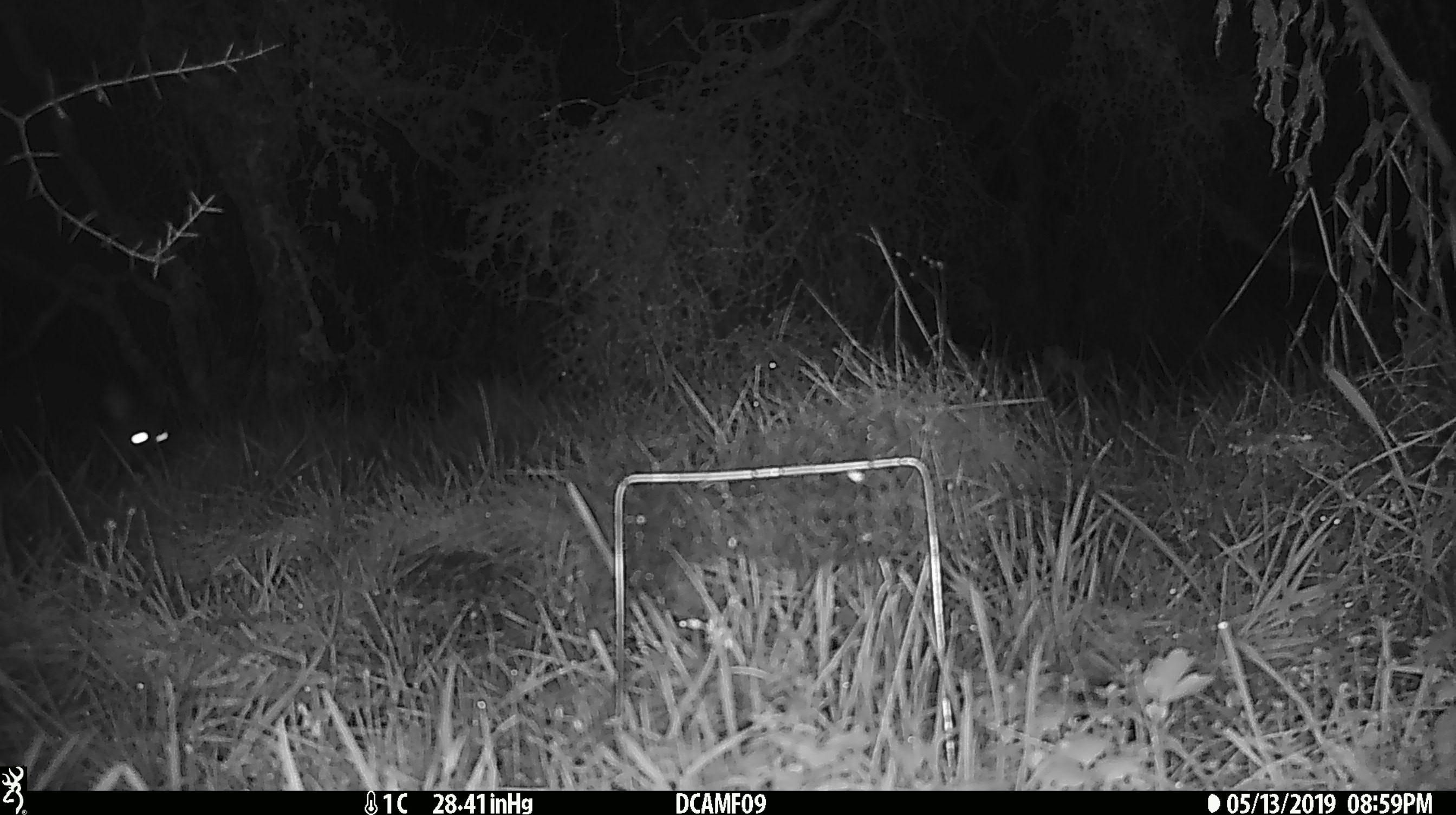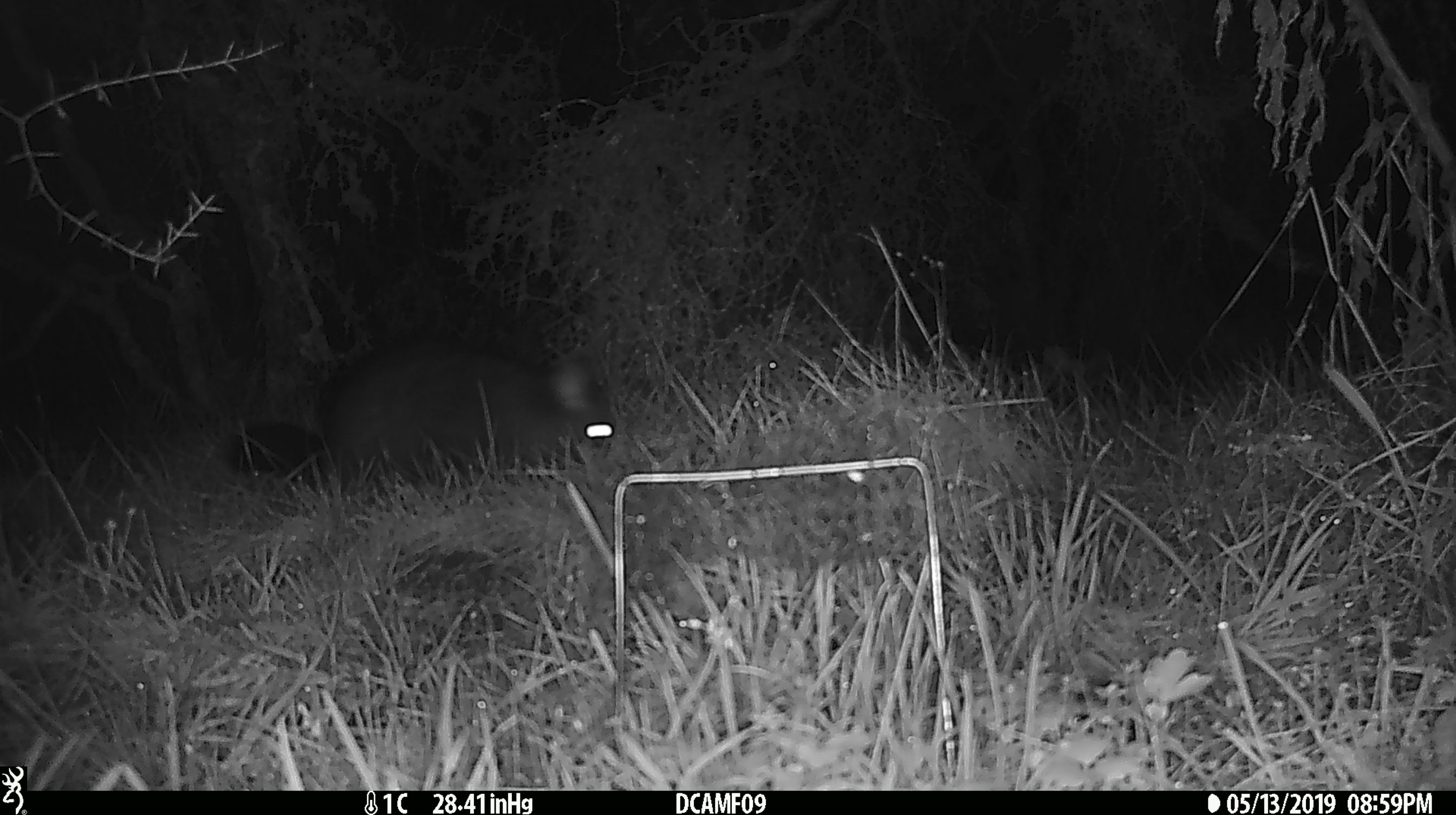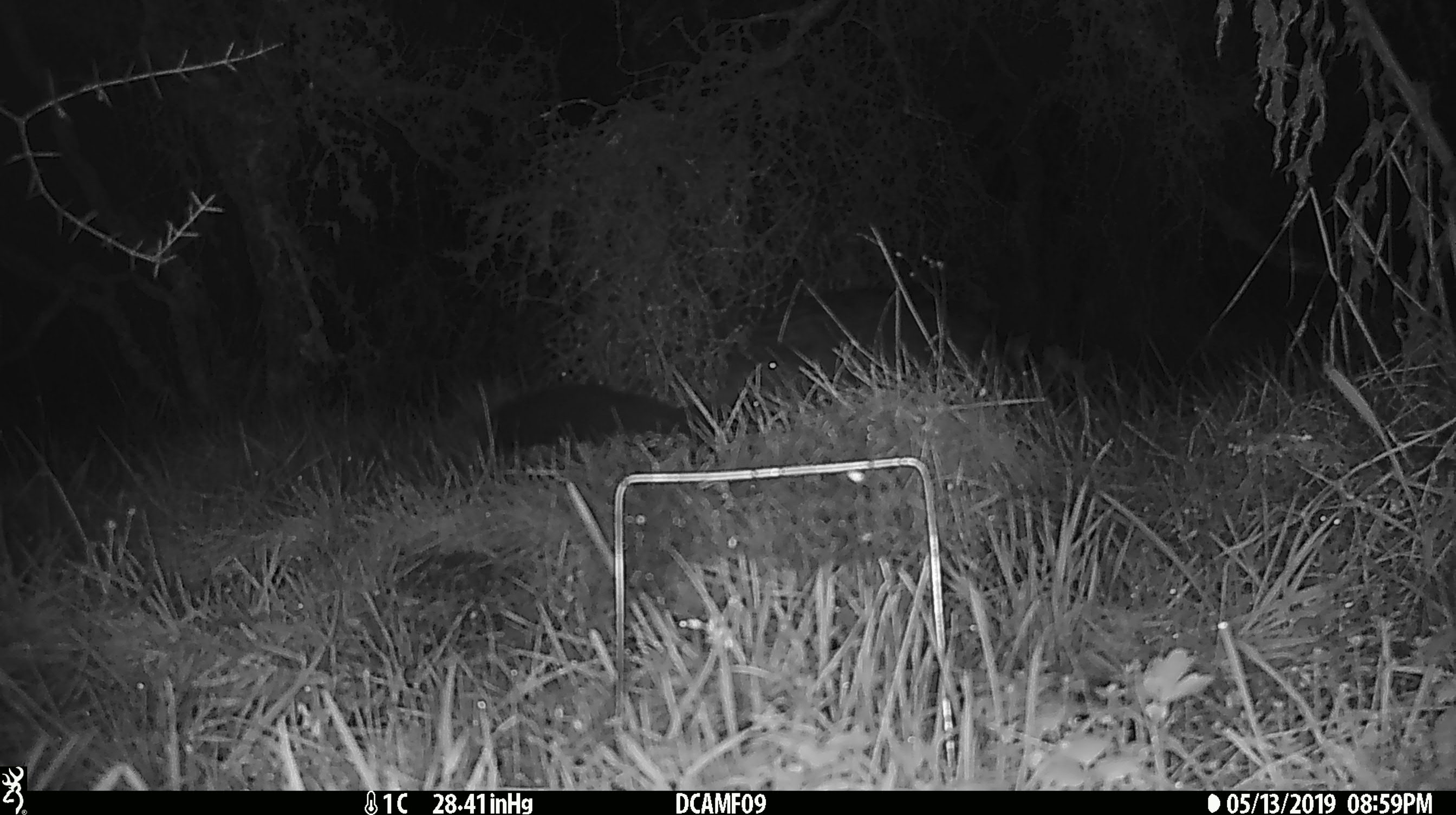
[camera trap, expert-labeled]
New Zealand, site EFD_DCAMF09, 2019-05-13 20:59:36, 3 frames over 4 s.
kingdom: Animalia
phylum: Chordata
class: Mammalia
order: Diprotodontia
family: Phalangeridae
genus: Trichosurus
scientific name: Trichosurus vulpecula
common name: common brushtail possum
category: possum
Possum (common brushtail possum) (Trichosurus vulpecula).